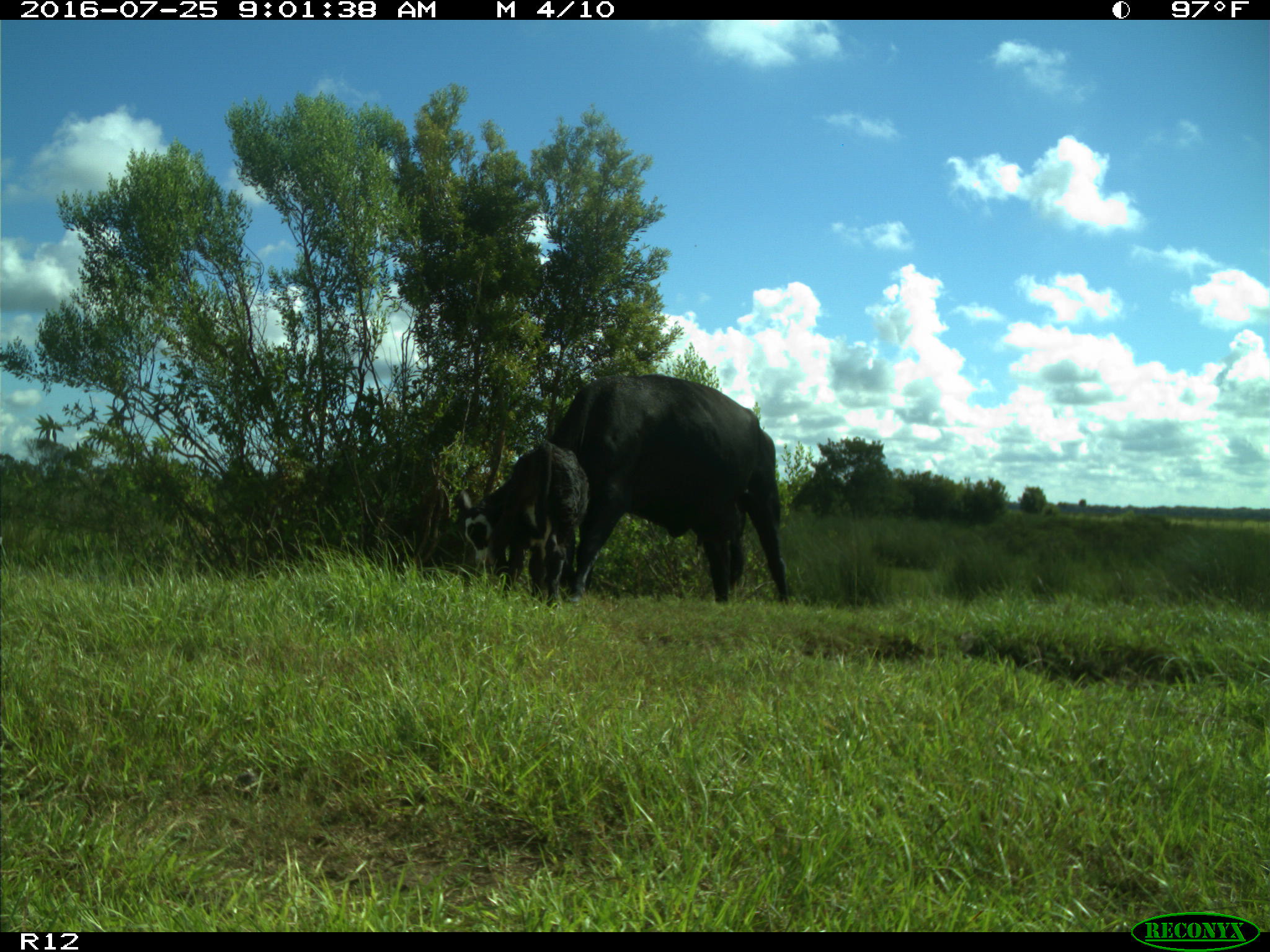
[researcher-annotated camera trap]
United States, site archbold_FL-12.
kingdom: Animalia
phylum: Chordata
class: Mammalia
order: Artiodactyla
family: Bovidae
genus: Bos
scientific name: Bos taurus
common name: domestic cow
Bos taurus (domestic cow).